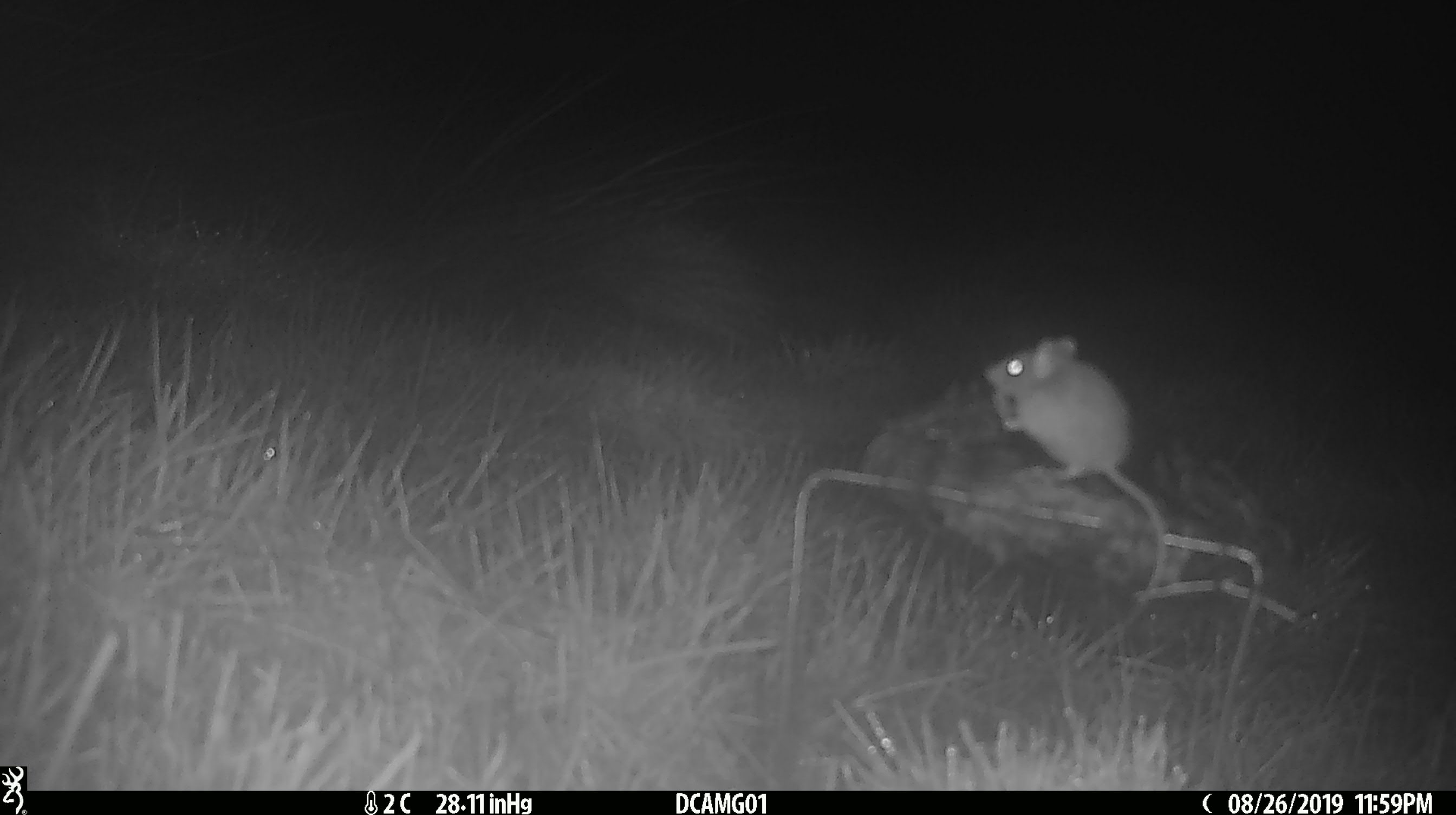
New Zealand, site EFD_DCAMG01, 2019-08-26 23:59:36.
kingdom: Animalia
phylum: Chordata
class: Mammalia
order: Rodentia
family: Muridae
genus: Mus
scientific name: Mus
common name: mouse